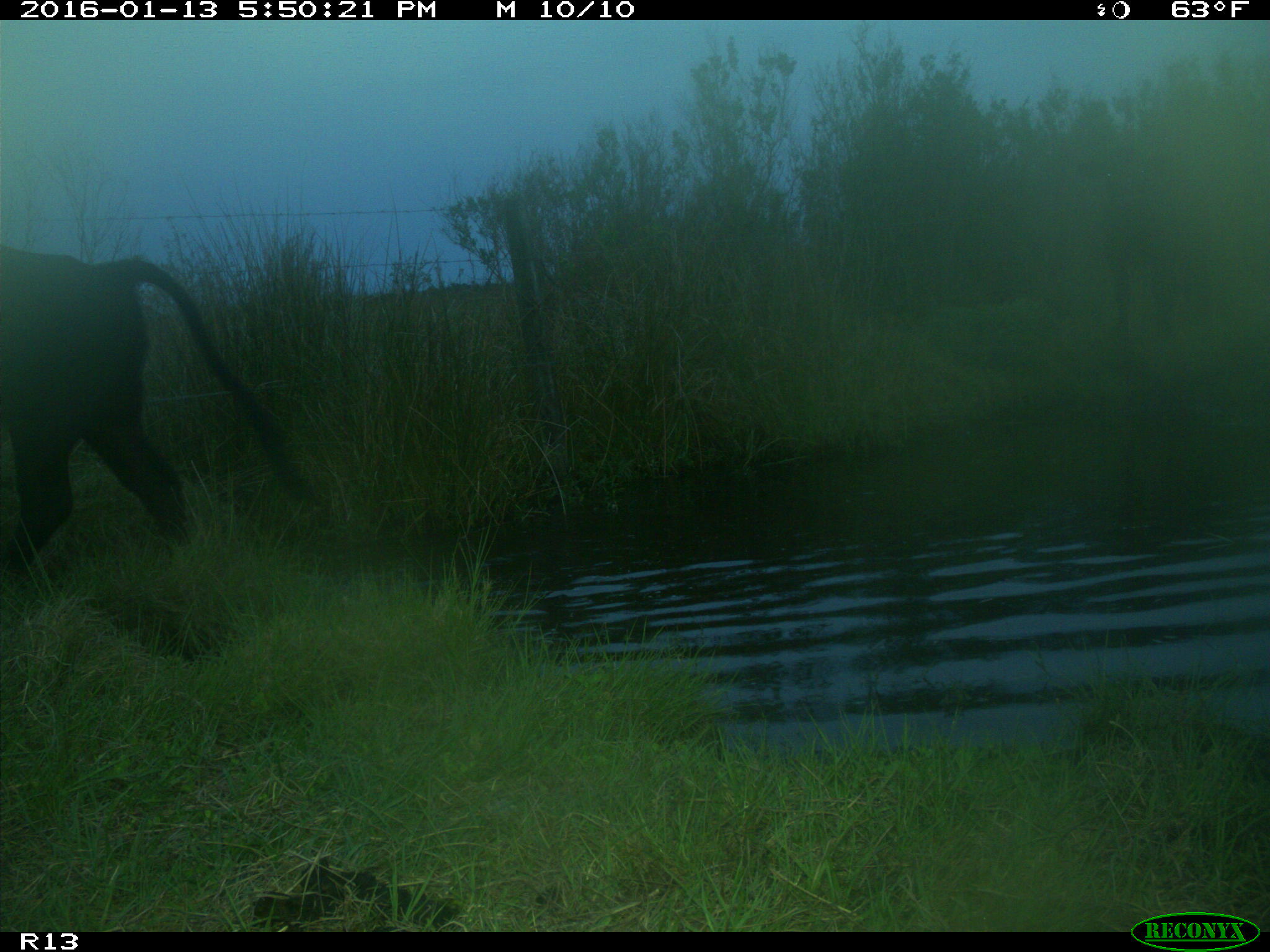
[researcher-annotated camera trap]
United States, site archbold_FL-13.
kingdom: Animalia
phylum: Chordata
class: Mammalia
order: Artiodactyla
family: Bovidae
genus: Bos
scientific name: Bos taurus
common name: domestic cow